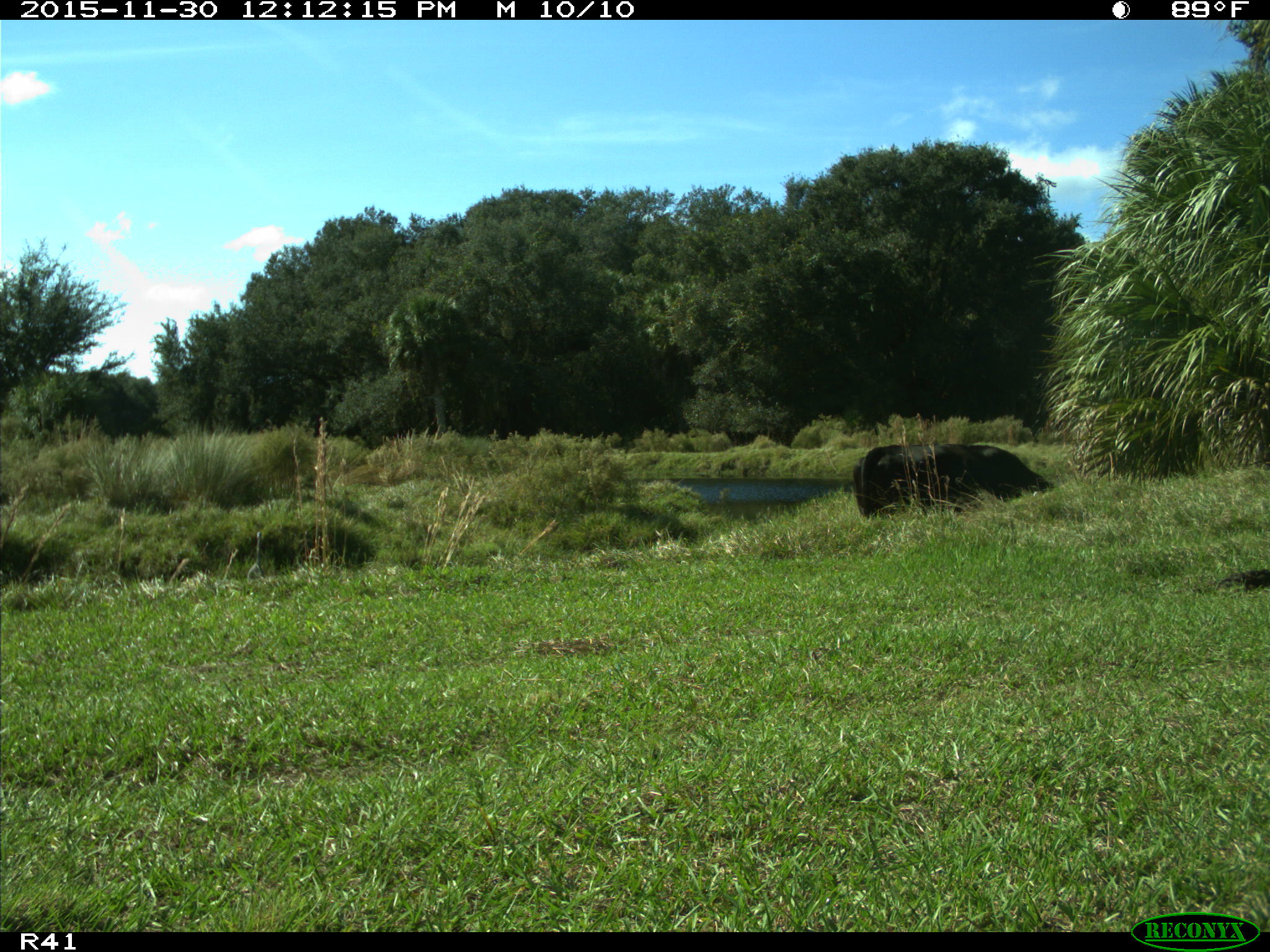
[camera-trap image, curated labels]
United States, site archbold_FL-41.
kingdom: Animalia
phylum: Chordata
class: Mammalia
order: Artiodactyla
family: Bovidae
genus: Bos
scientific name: Bos taurus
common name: domestic cow